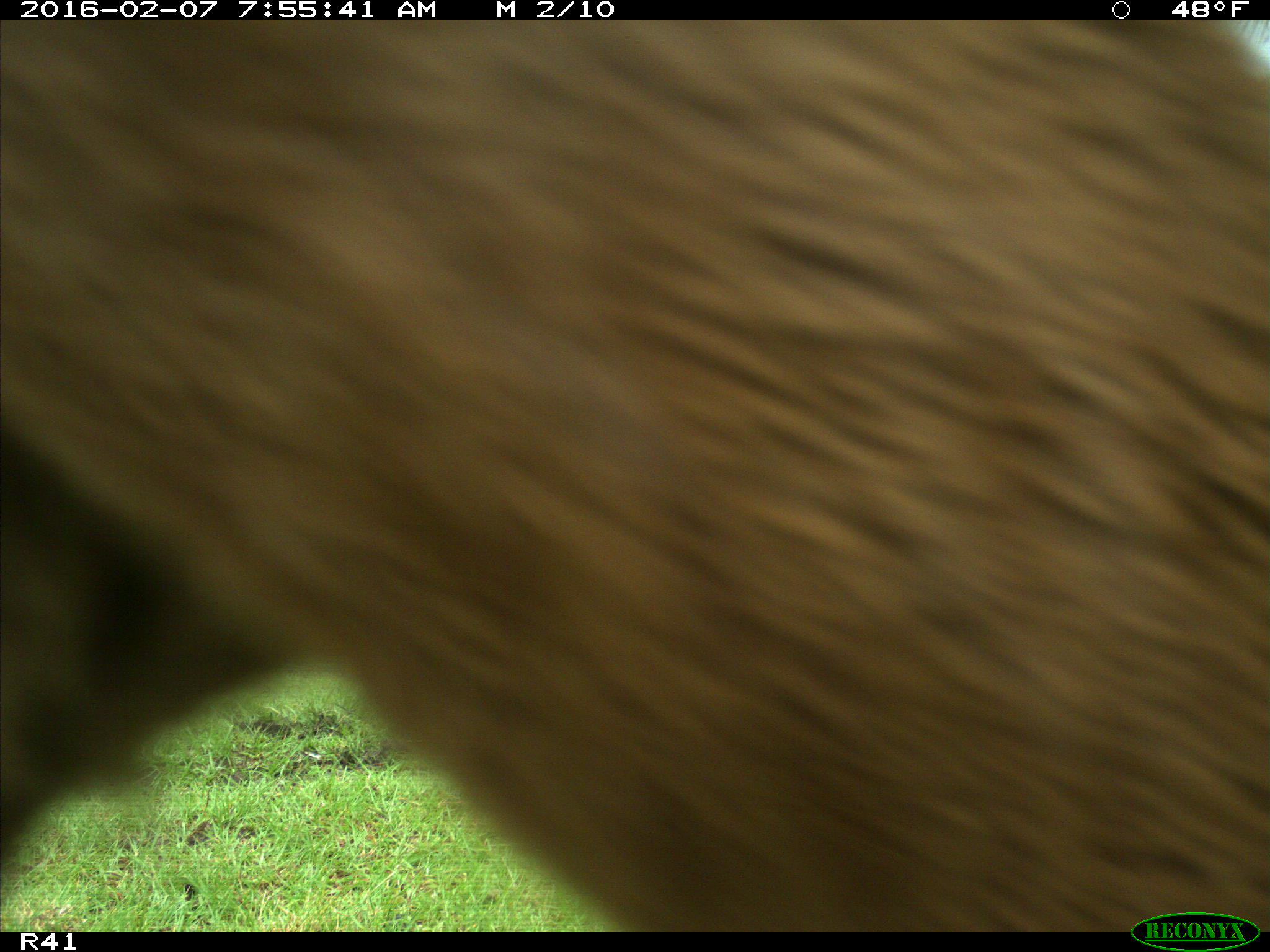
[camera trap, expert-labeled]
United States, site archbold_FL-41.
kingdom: Animalia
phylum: Chordata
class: Mammalia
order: Artiodactyla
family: Bovidae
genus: Bos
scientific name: Bos taurus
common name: domestic cow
Bos taurus (domestic cow).